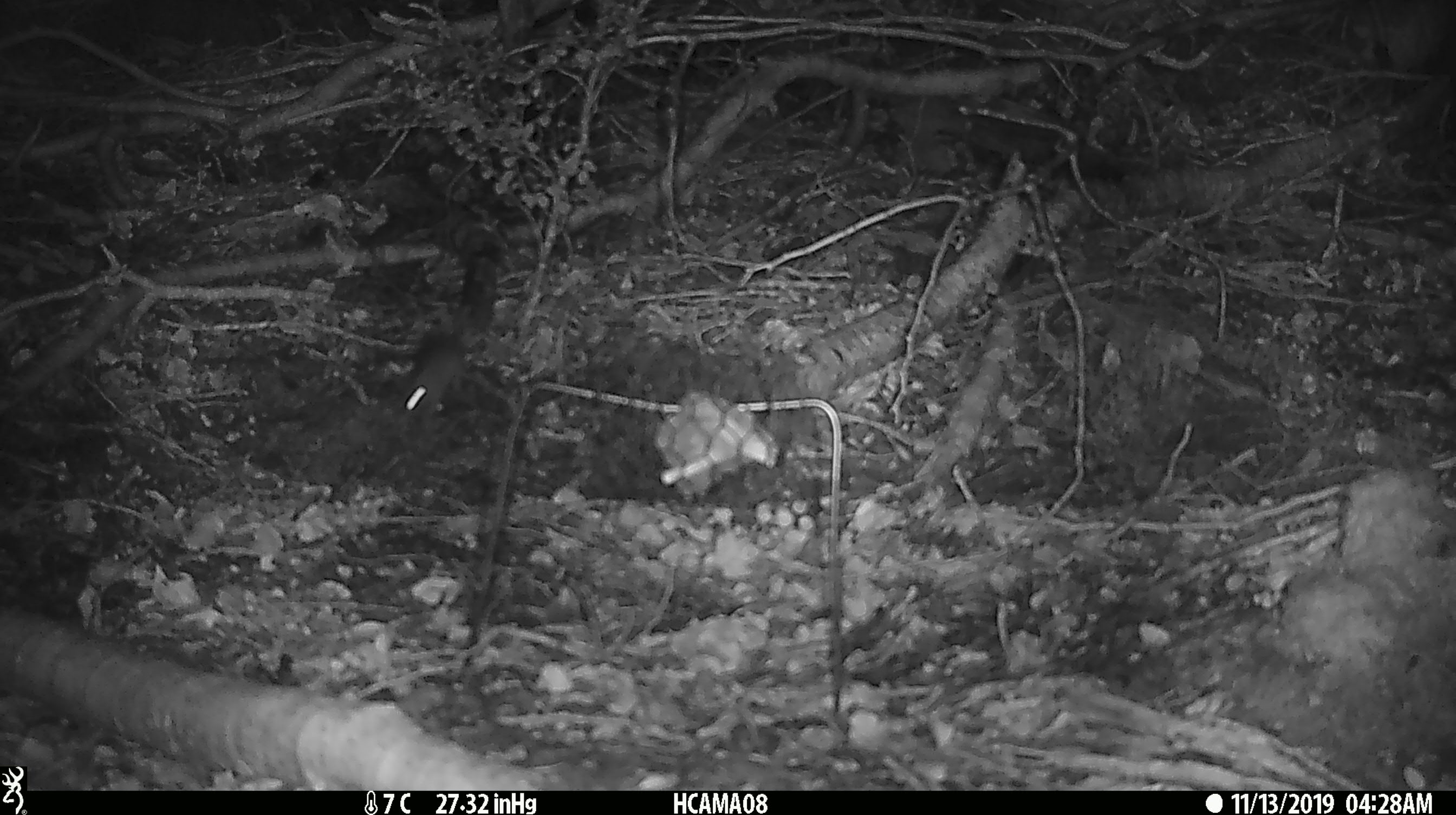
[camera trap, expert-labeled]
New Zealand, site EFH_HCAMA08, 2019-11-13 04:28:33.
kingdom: Animalia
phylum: Chordata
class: Mammalia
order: Rodentia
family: Muridae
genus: Mus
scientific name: Mus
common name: mouse